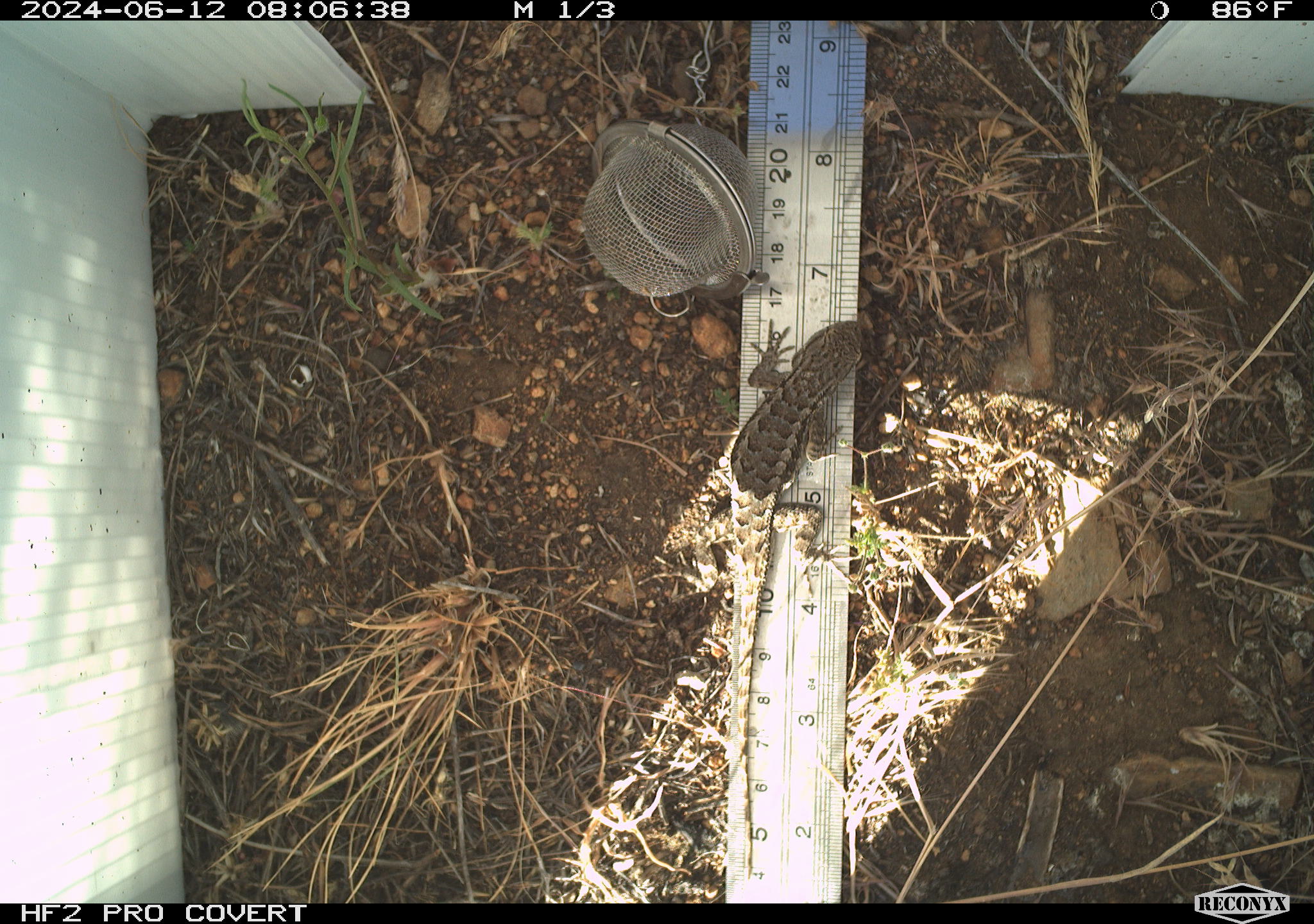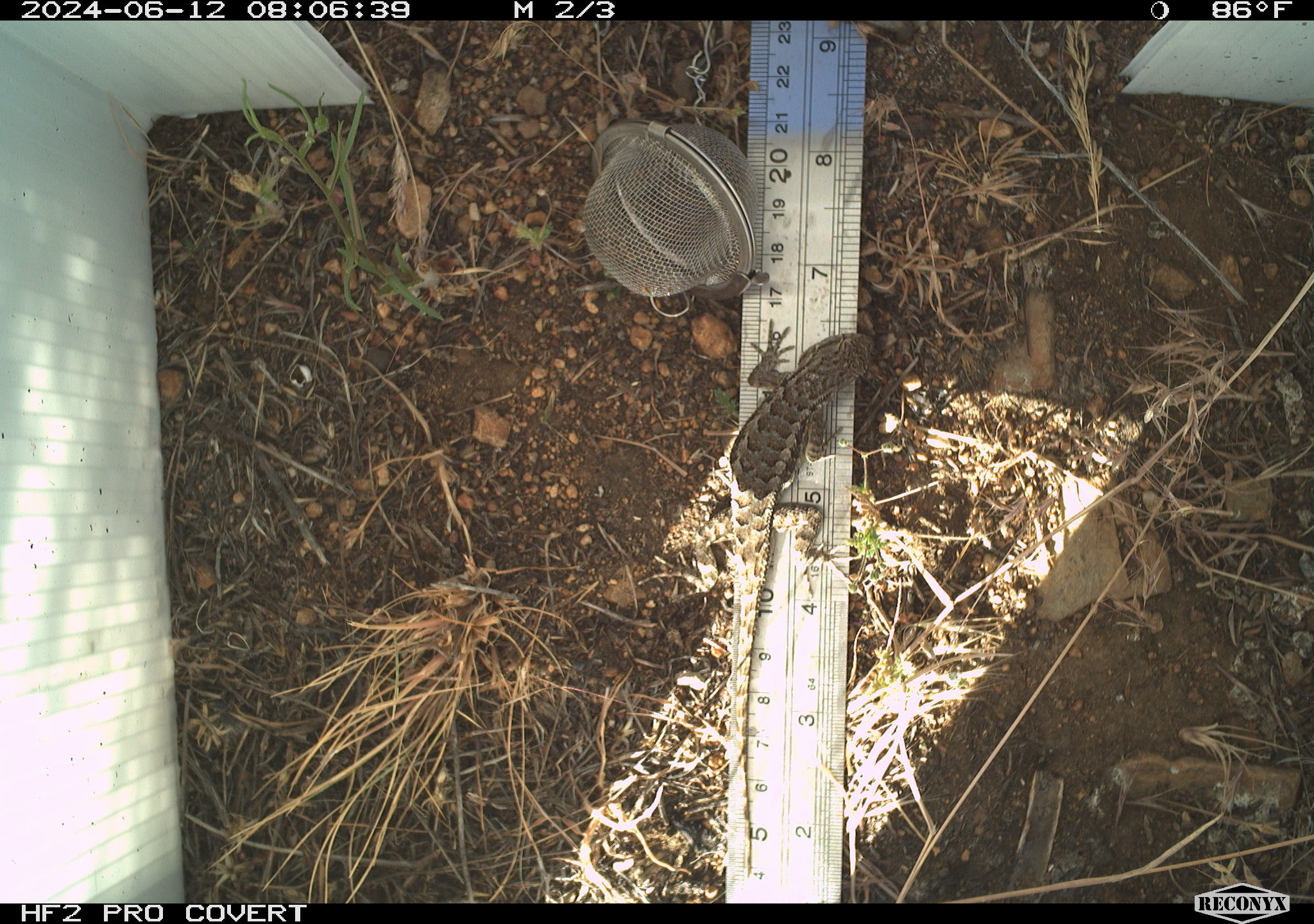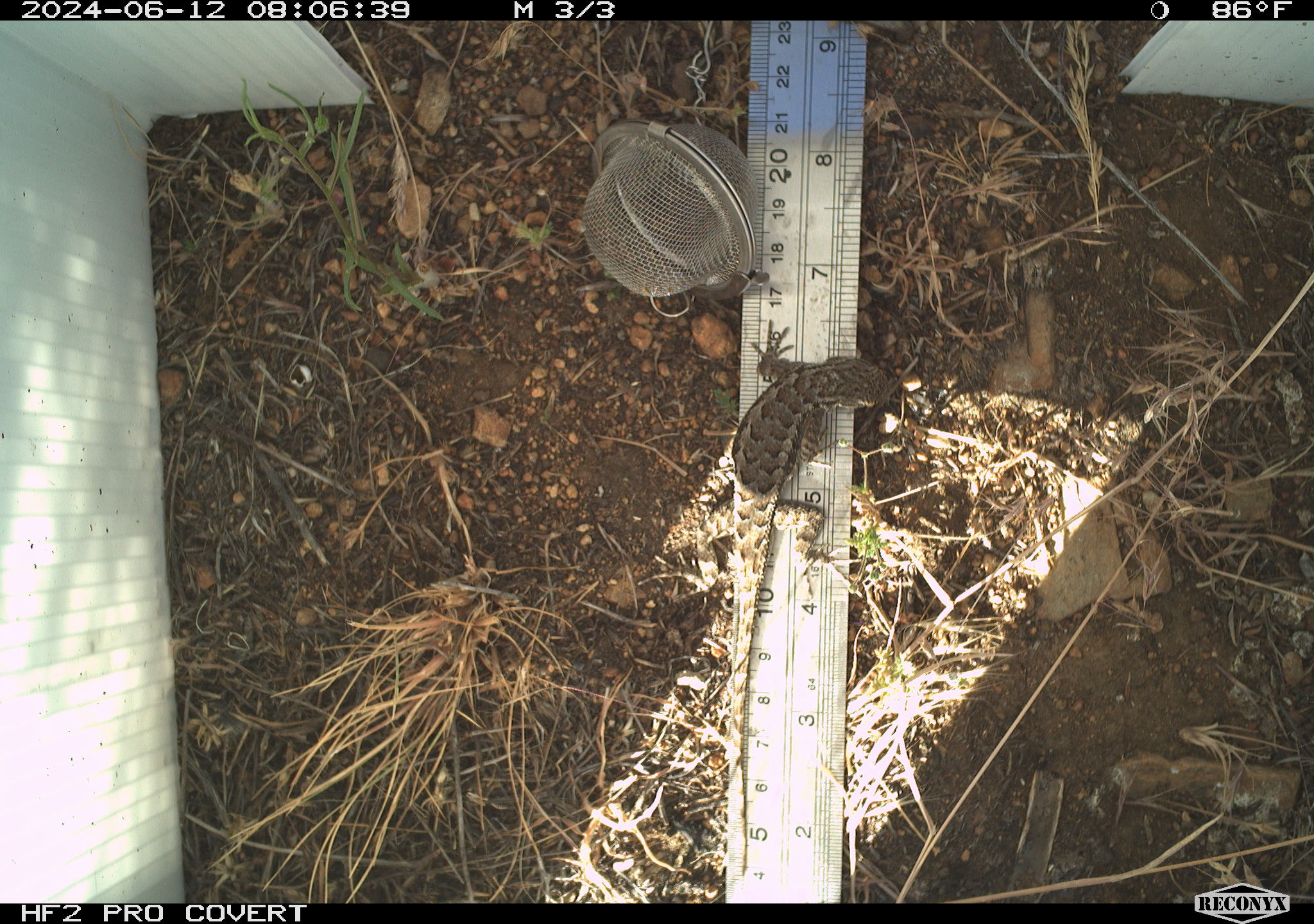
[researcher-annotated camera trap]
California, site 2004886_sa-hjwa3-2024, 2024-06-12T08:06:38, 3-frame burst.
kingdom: Animalia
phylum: Chordata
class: Reptilia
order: Squamata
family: Phrynosomatidae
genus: Sceloporus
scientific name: Sceloporus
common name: spiny lizards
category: sceloporus species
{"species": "sceloporus species (spiny lizards) (Sceloporus)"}